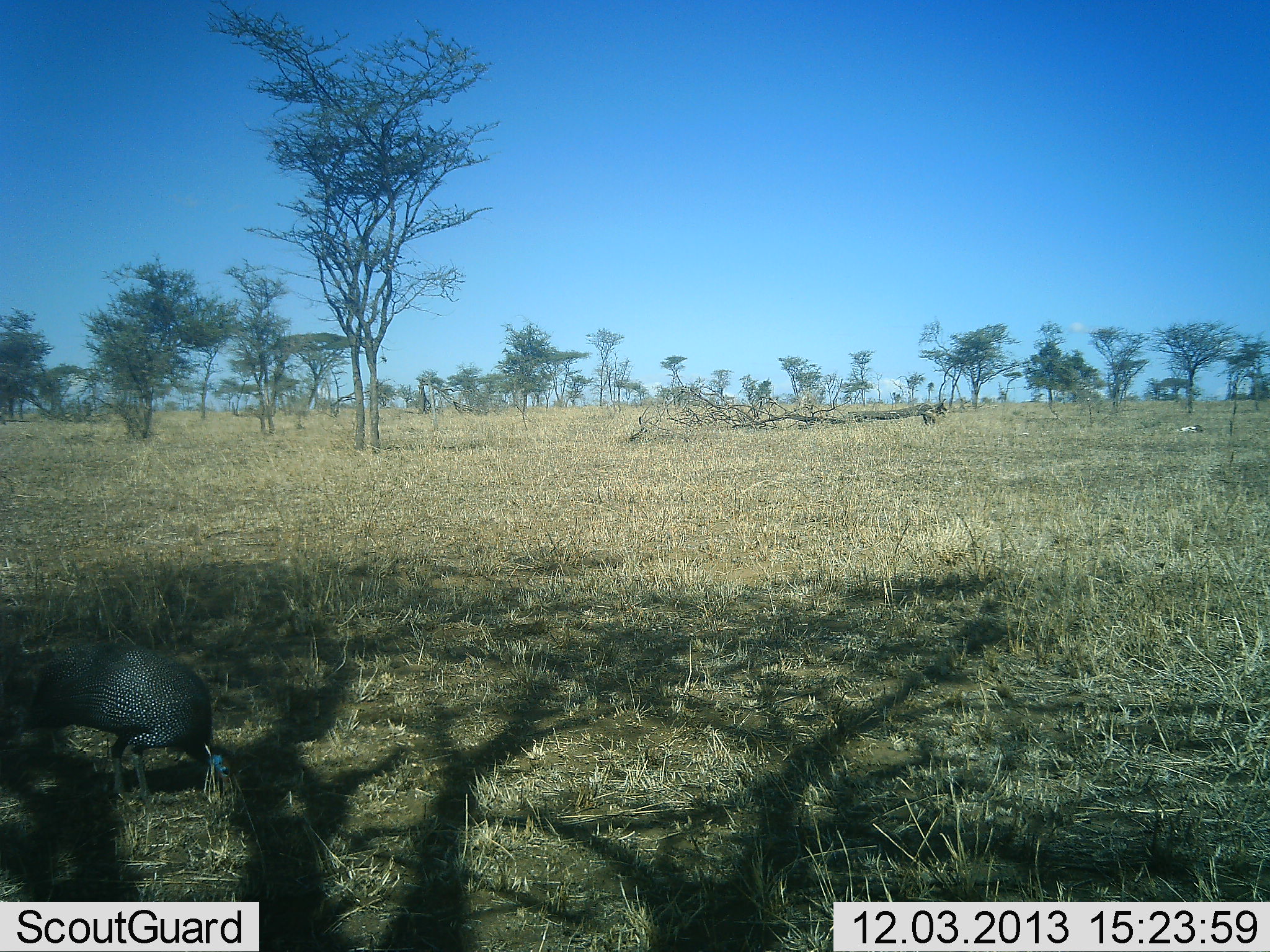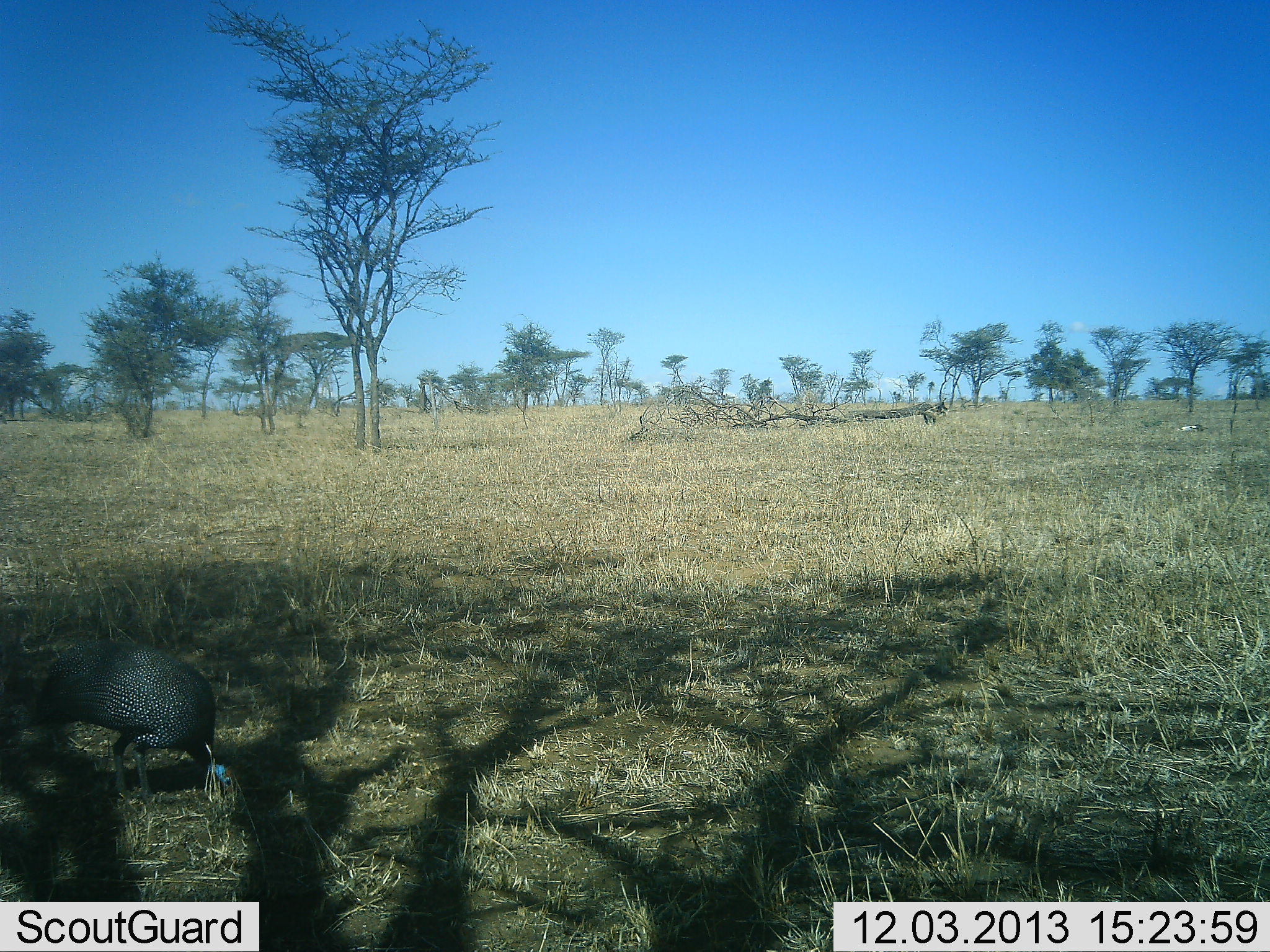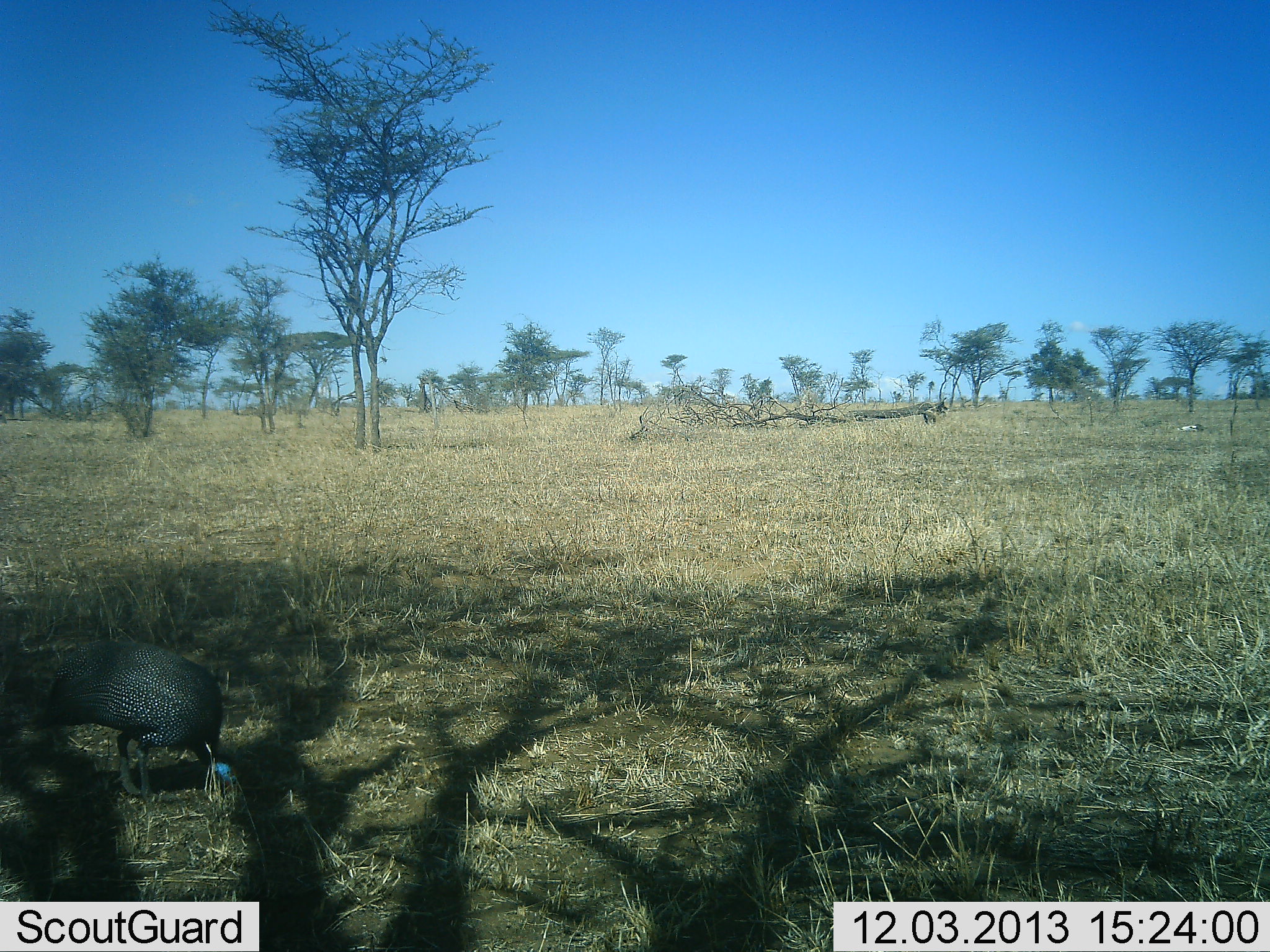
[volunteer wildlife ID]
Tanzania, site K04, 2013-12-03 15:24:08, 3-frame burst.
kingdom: Animalia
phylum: Chordata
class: Aves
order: Galliformes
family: Numididae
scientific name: Numididae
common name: guinea fowl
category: guineafowl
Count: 1.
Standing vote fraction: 20%.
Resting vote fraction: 0%.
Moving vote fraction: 0%.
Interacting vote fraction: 0%.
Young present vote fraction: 0%.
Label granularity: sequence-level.